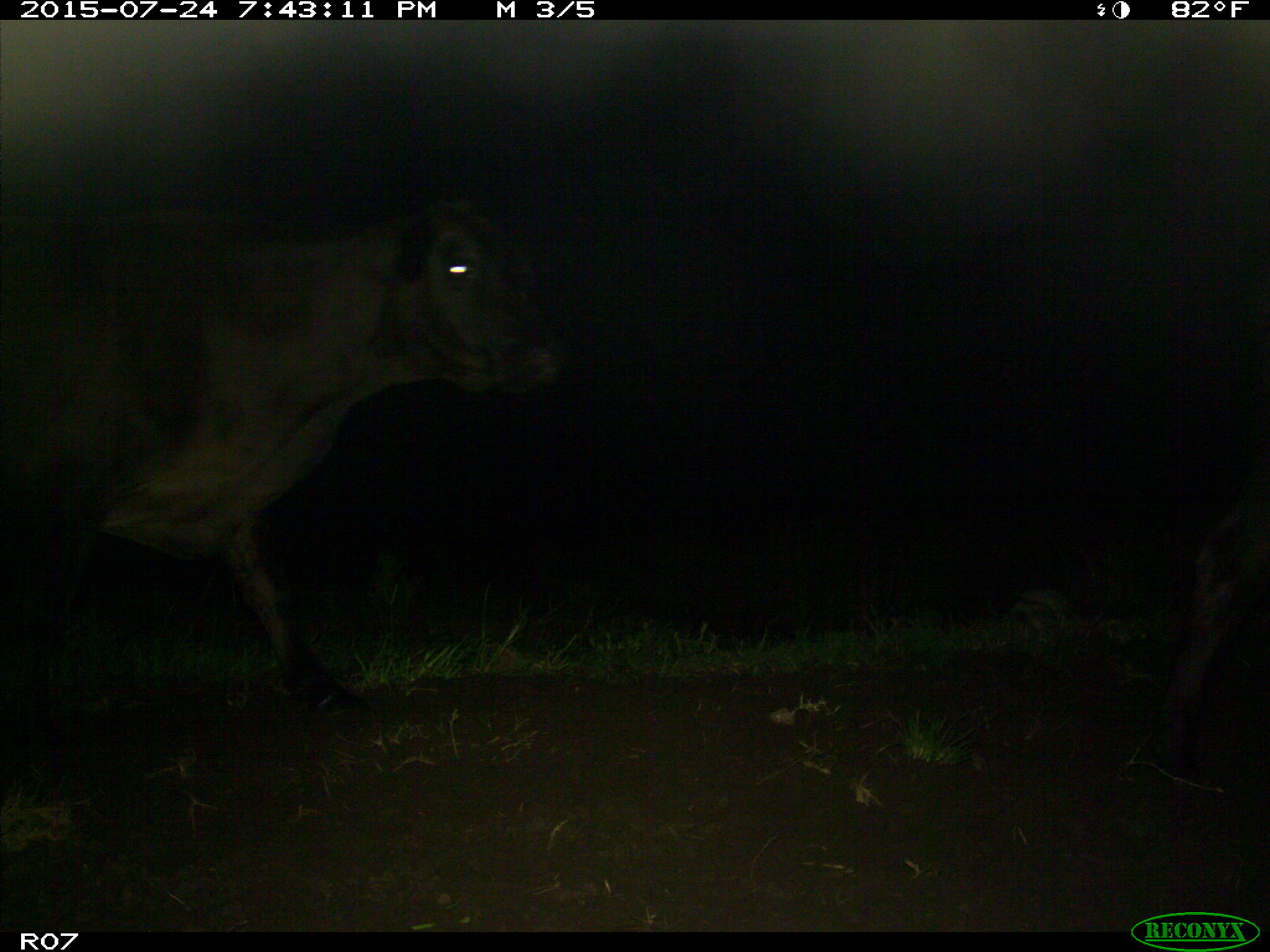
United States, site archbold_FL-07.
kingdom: Animalia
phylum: Chordata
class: Mammalia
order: Artiodactyla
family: Bovidae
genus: Bos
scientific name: Bos taurus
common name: domestic cow